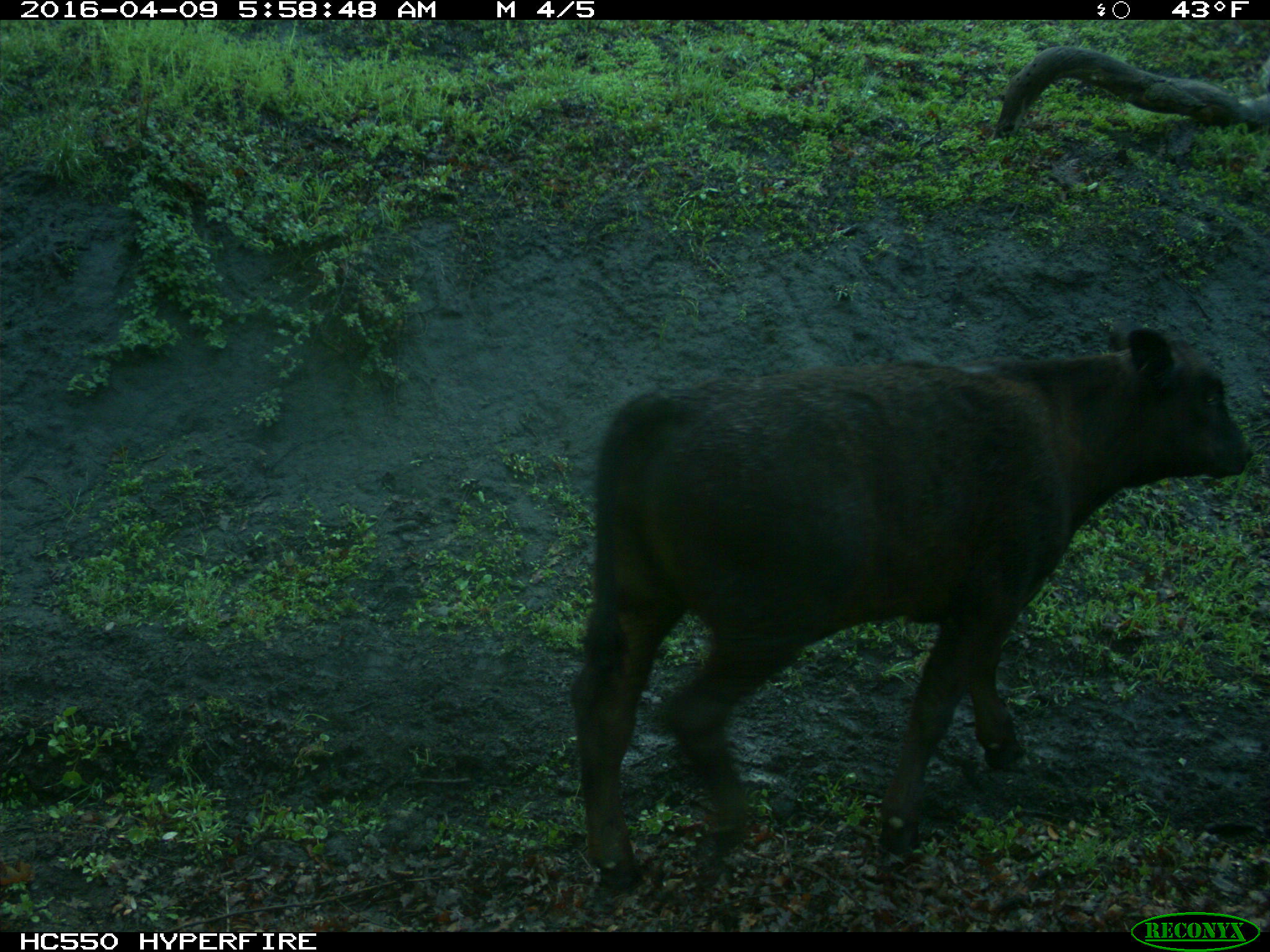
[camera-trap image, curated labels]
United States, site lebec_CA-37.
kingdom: Animalia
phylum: Chordata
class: Mammalia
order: Artiodactyla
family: Bovidae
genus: Bos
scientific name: Bos taurus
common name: domestic cow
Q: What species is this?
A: Bos taurus (domestic cow).